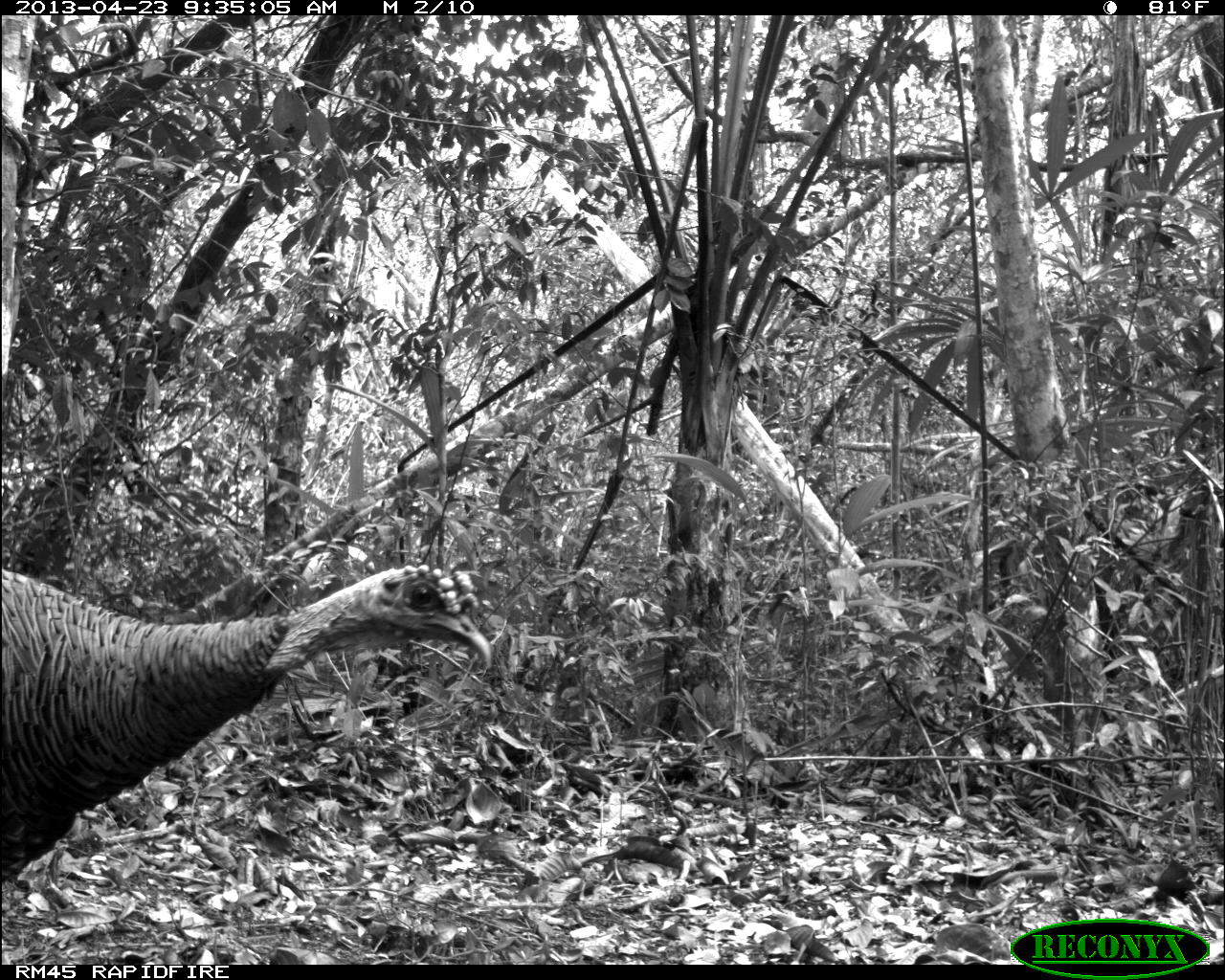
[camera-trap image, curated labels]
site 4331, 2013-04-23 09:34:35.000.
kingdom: Animalia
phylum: Chordata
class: Aves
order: Galliformes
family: Phasianidae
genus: Meleagris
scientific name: Meleagris ocellata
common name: ocellated turkey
Meleagris ocellata (ocellated turkey), count 2.